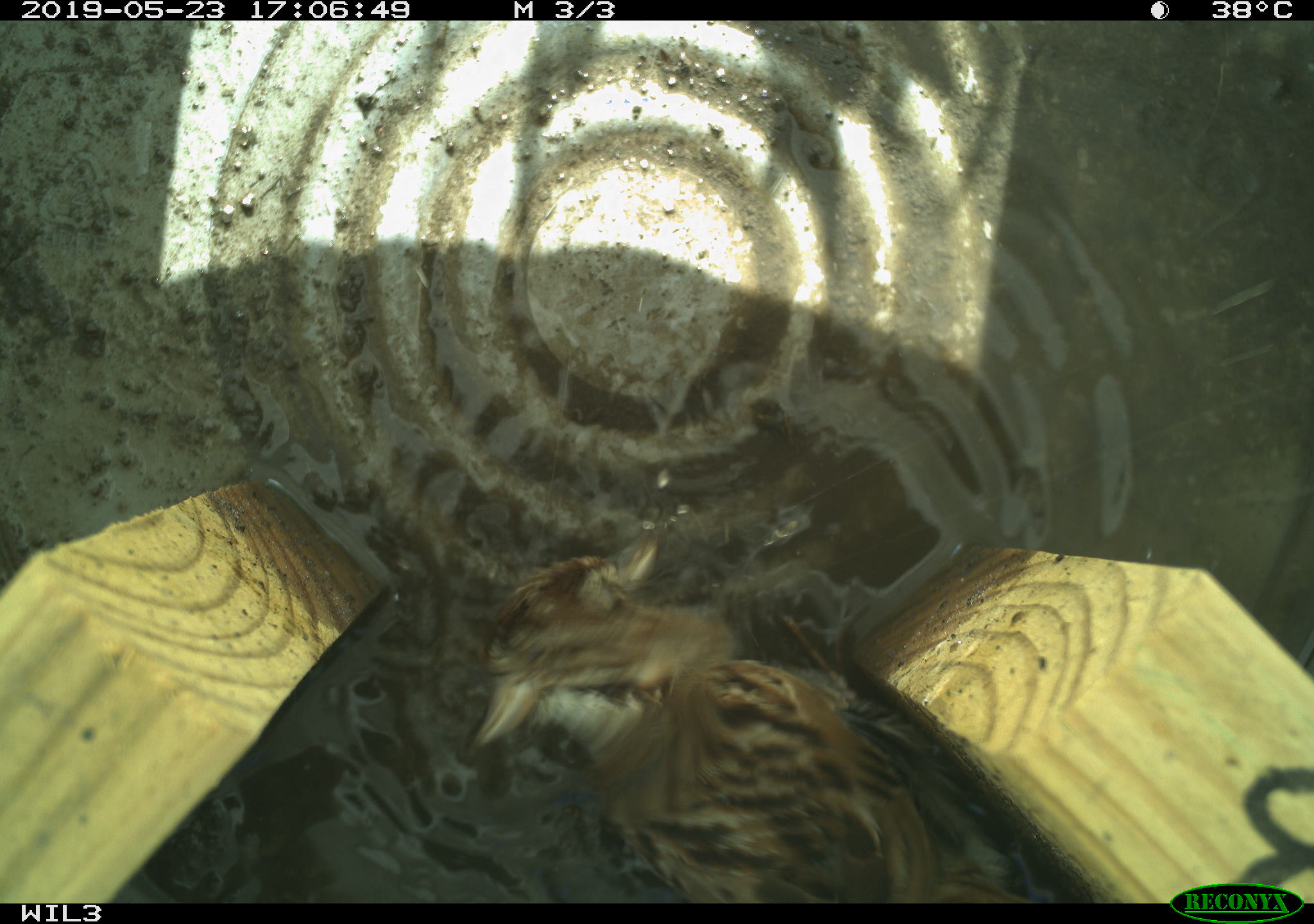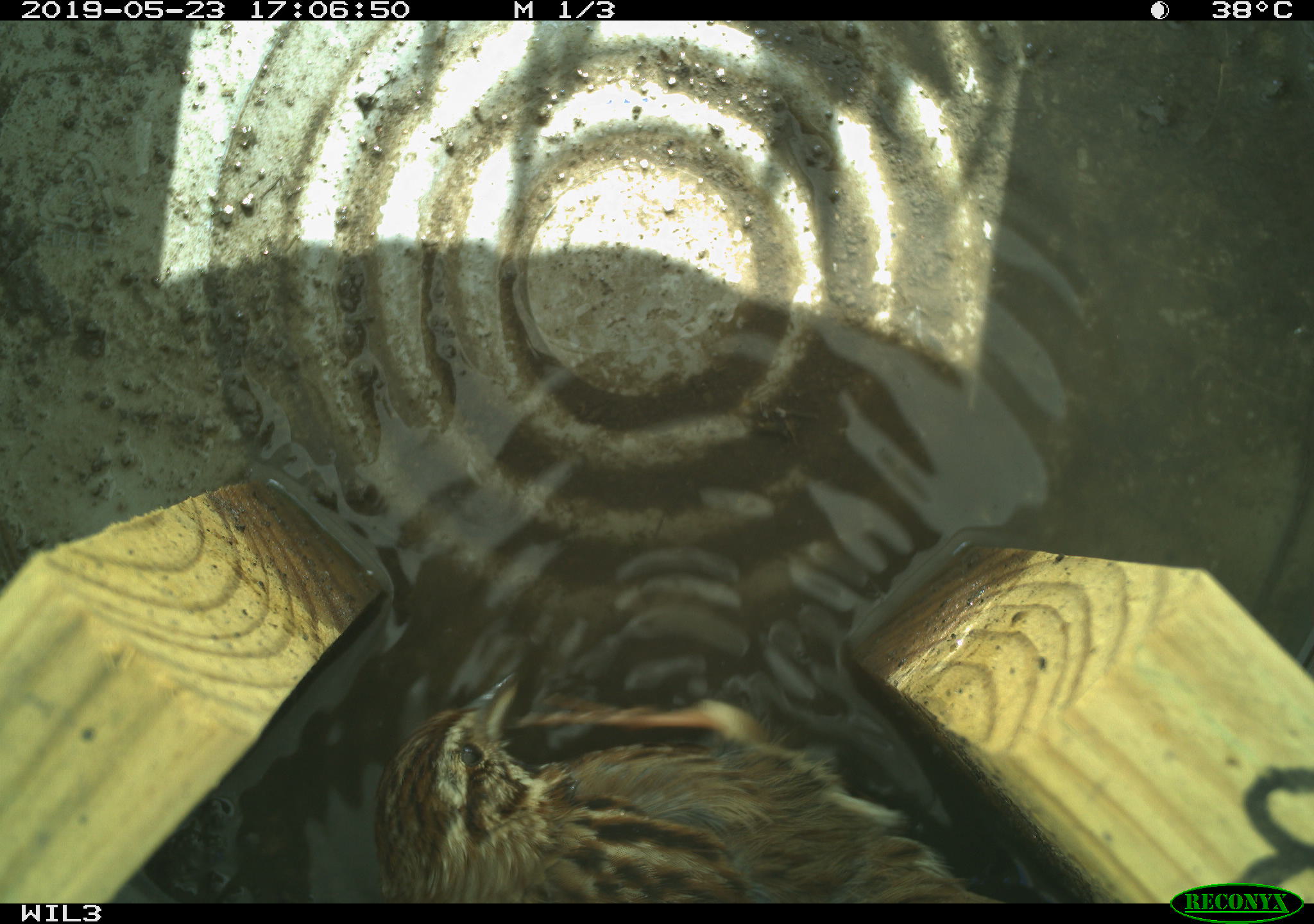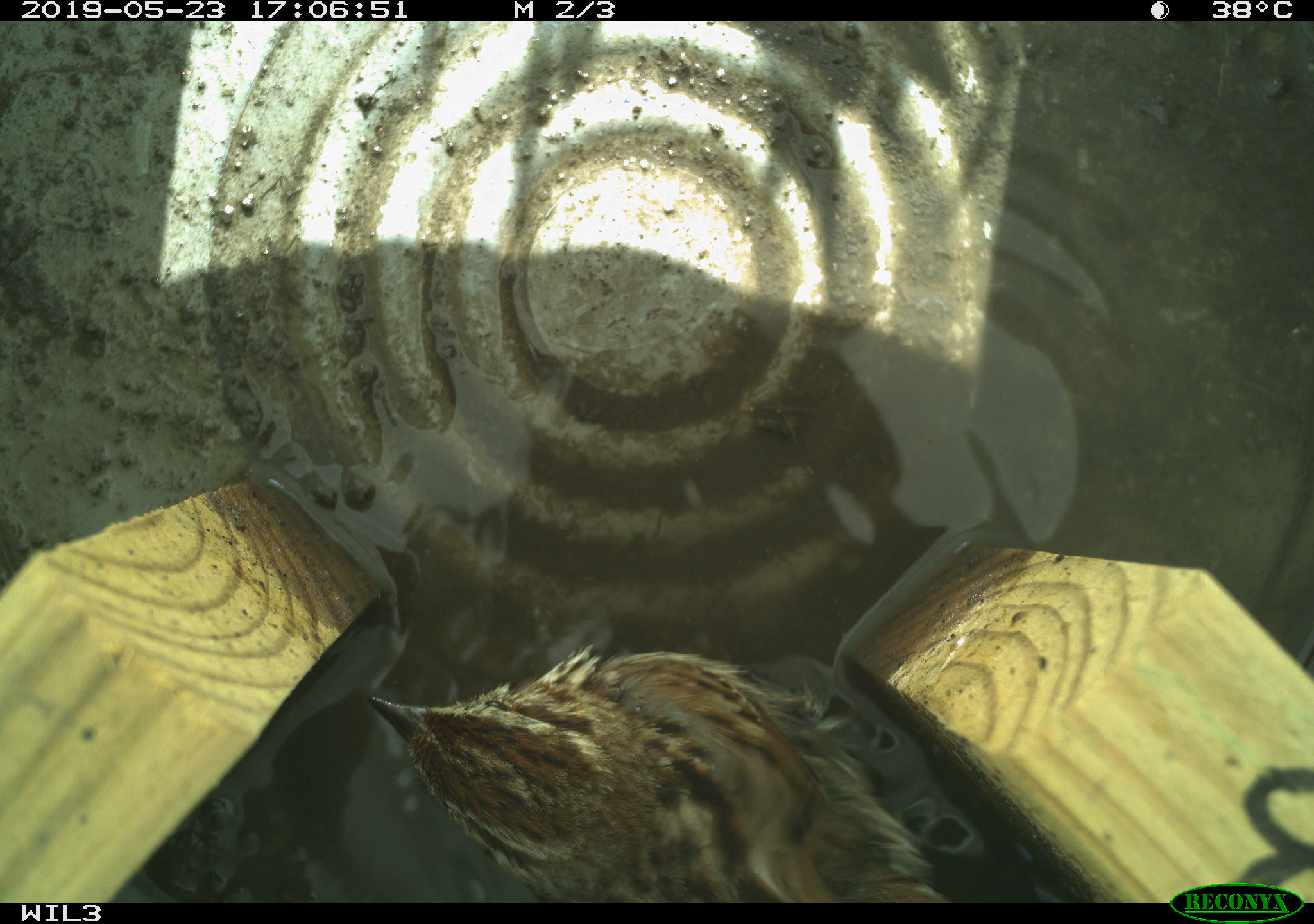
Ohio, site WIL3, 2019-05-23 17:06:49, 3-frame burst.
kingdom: Animalia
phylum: Chordata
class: Aves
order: Passeriformes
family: Passerellidae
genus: Melospiza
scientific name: Melospiza melodia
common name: song sparrow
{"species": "song sparrow (Melospiza melodia)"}